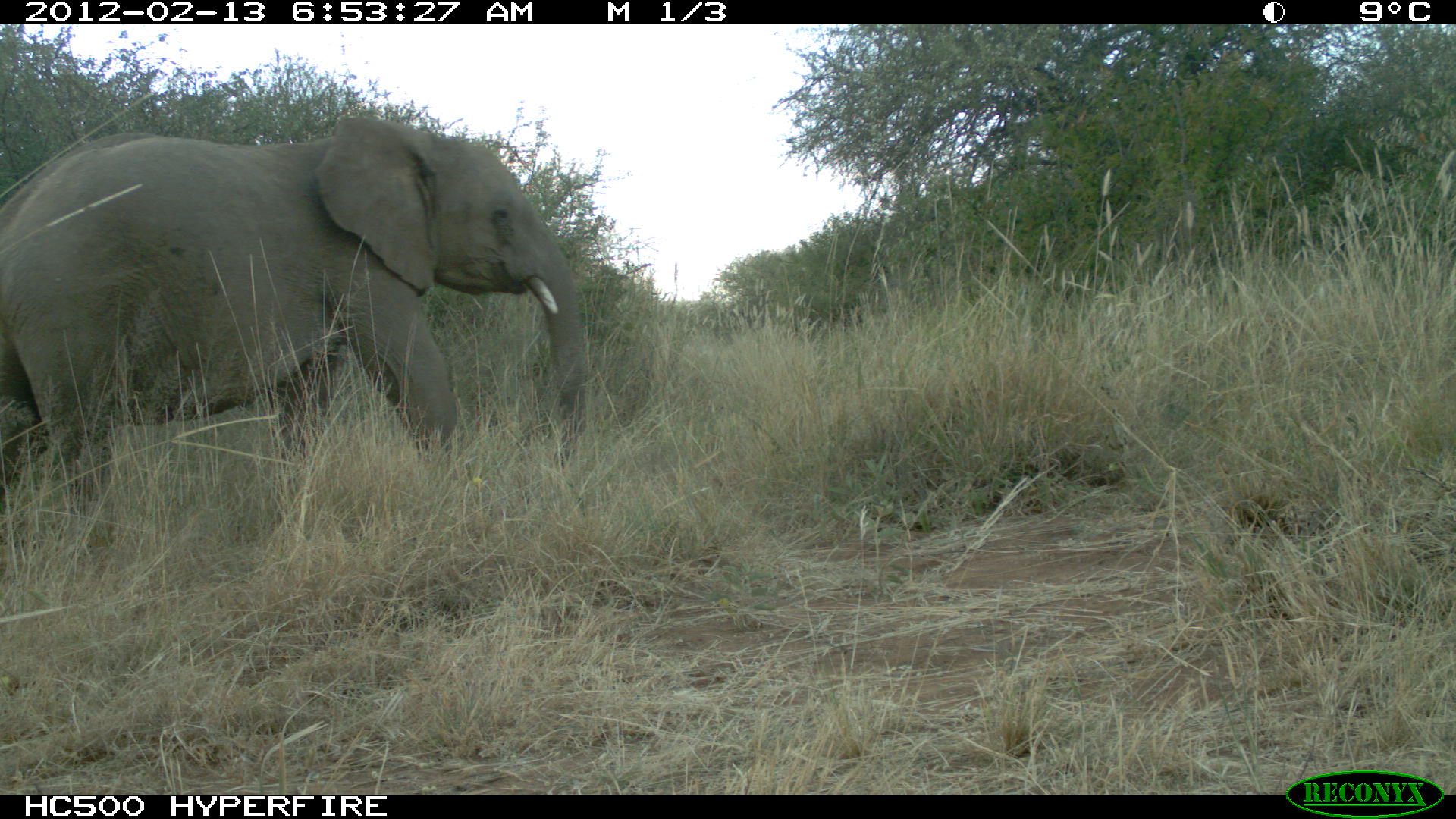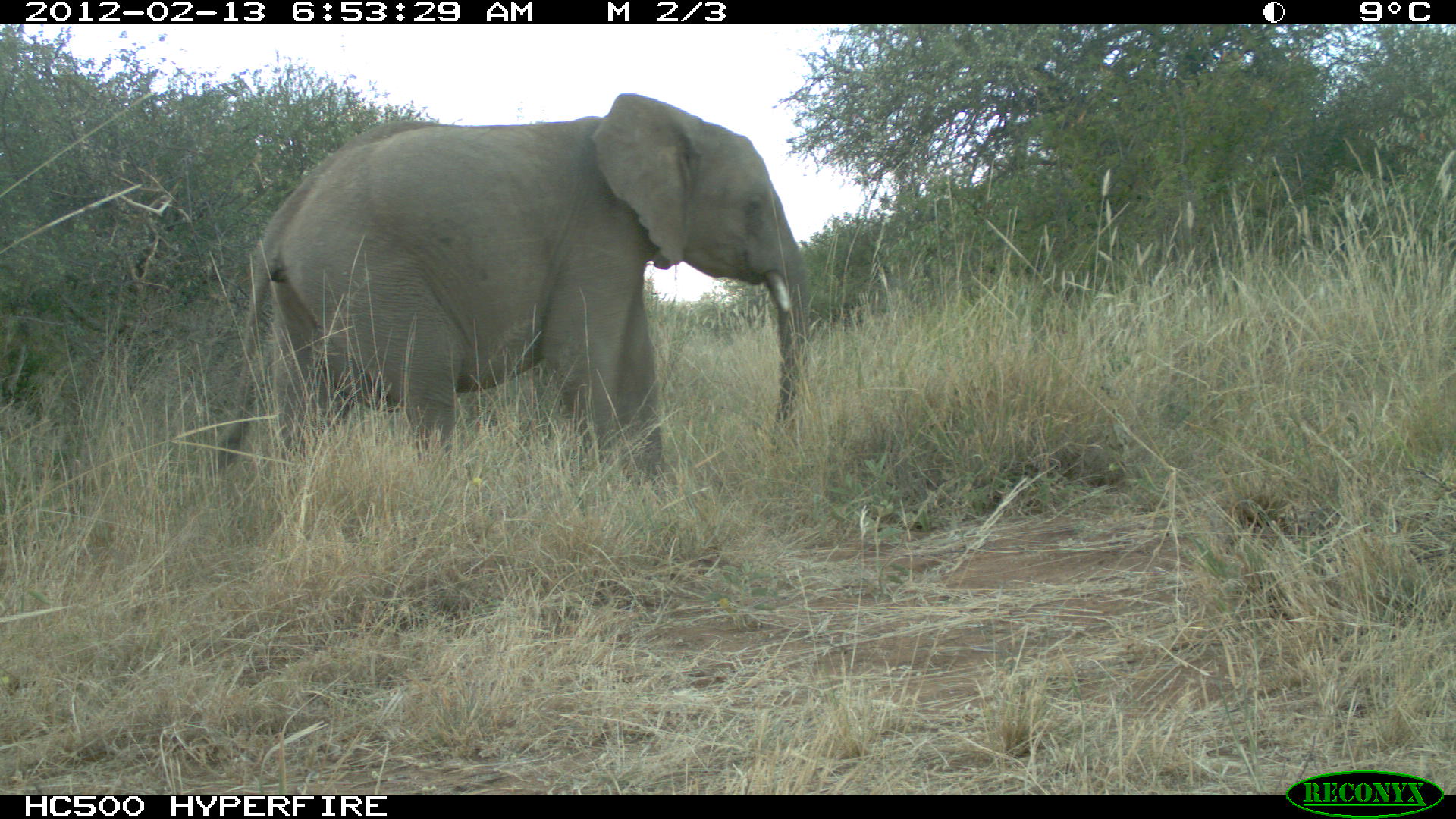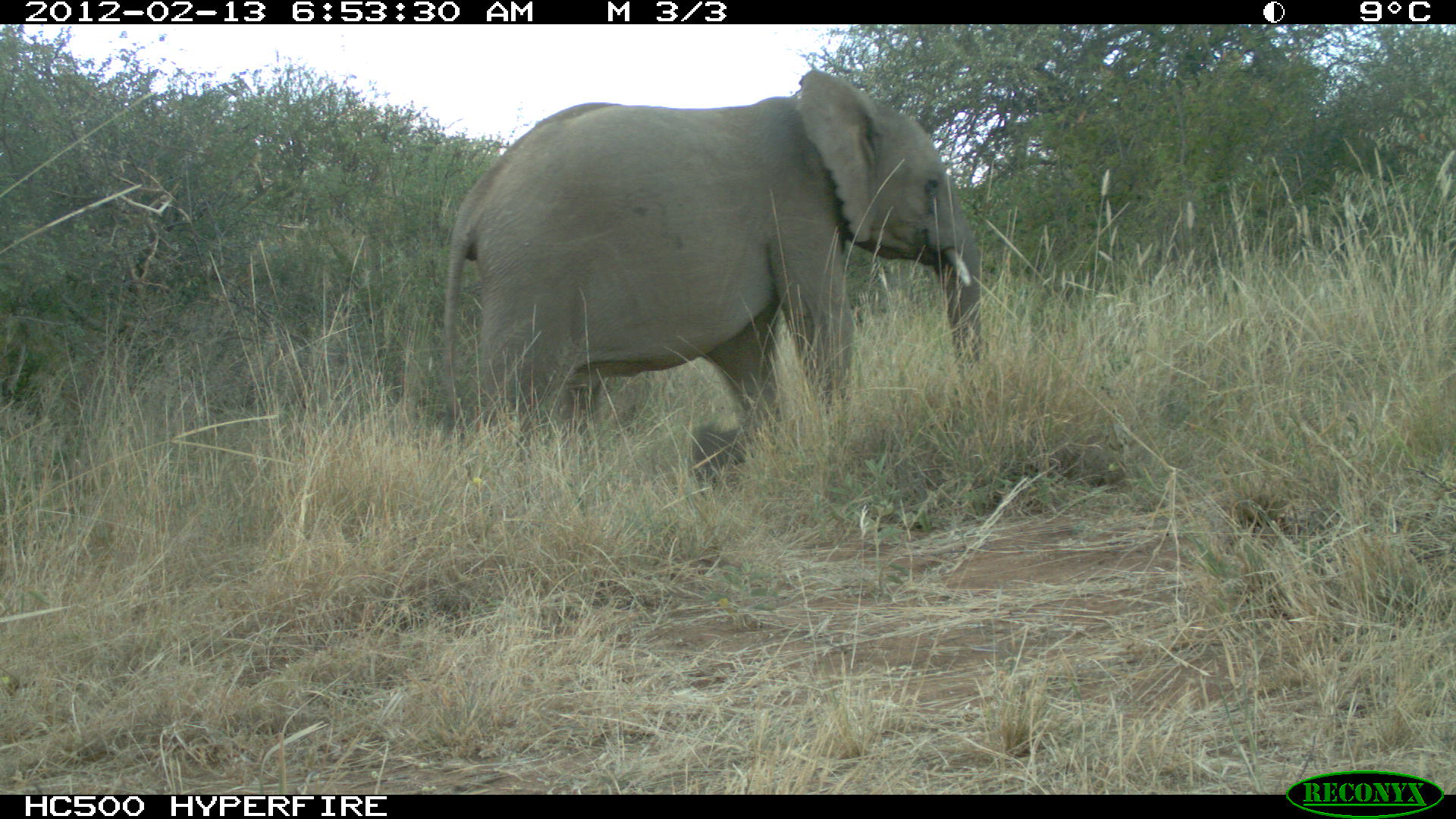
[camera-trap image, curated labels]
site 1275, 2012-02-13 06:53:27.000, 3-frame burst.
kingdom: Animalia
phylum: Chordata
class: Mammalia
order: Proboscidea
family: Elephantidae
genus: Loxodonta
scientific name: Loxodonta africana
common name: african bush elephant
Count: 1.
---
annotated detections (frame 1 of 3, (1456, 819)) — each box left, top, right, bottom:
loxodonta africana: 0, 110, 586, 544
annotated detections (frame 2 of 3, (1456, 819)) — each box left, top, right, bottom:
loxodonta africana: 199, 88, 811, 505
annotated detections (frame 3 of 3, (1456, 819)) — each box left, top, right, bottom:
loxodonta africana: 436, 67, 984, 509